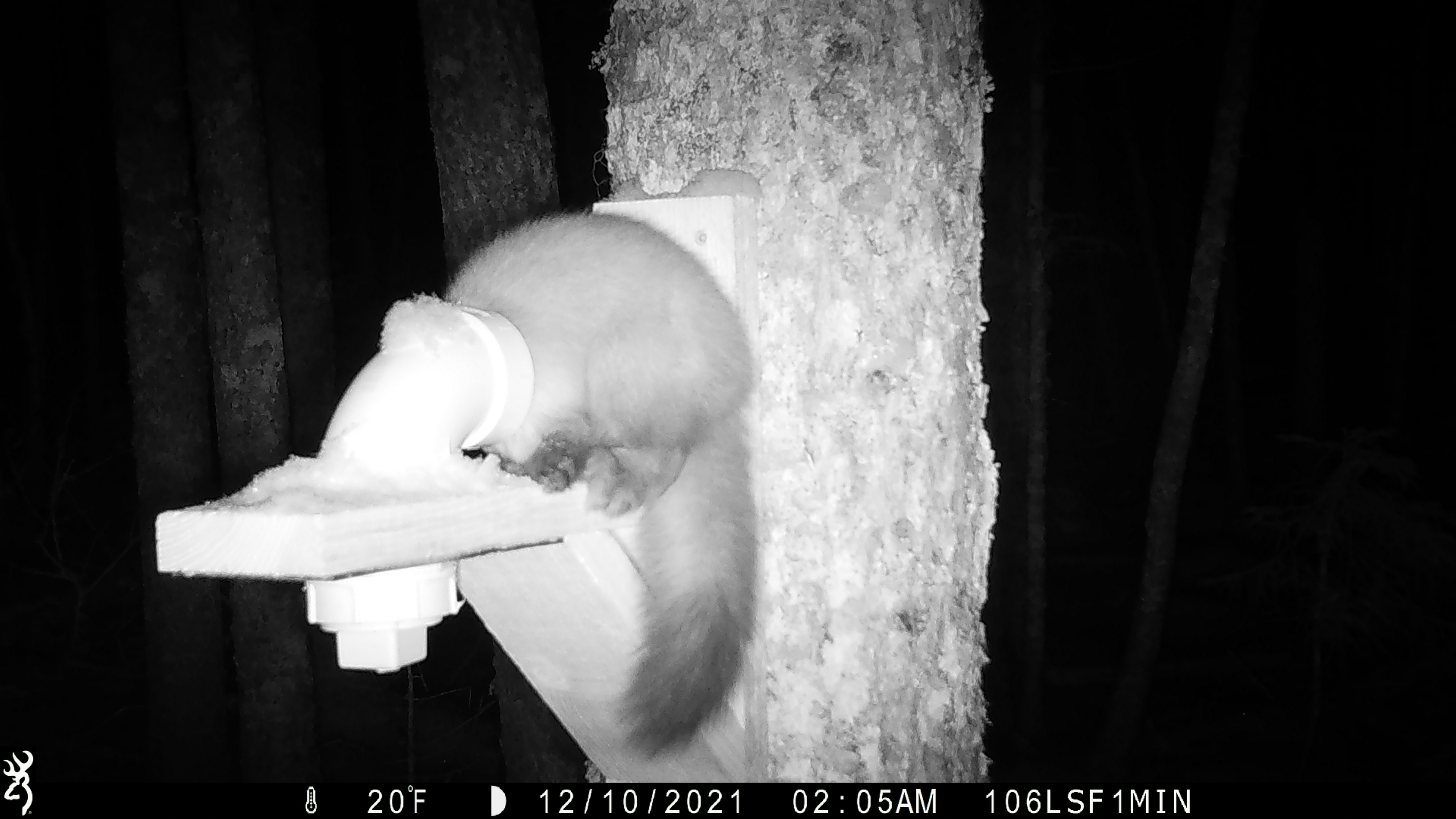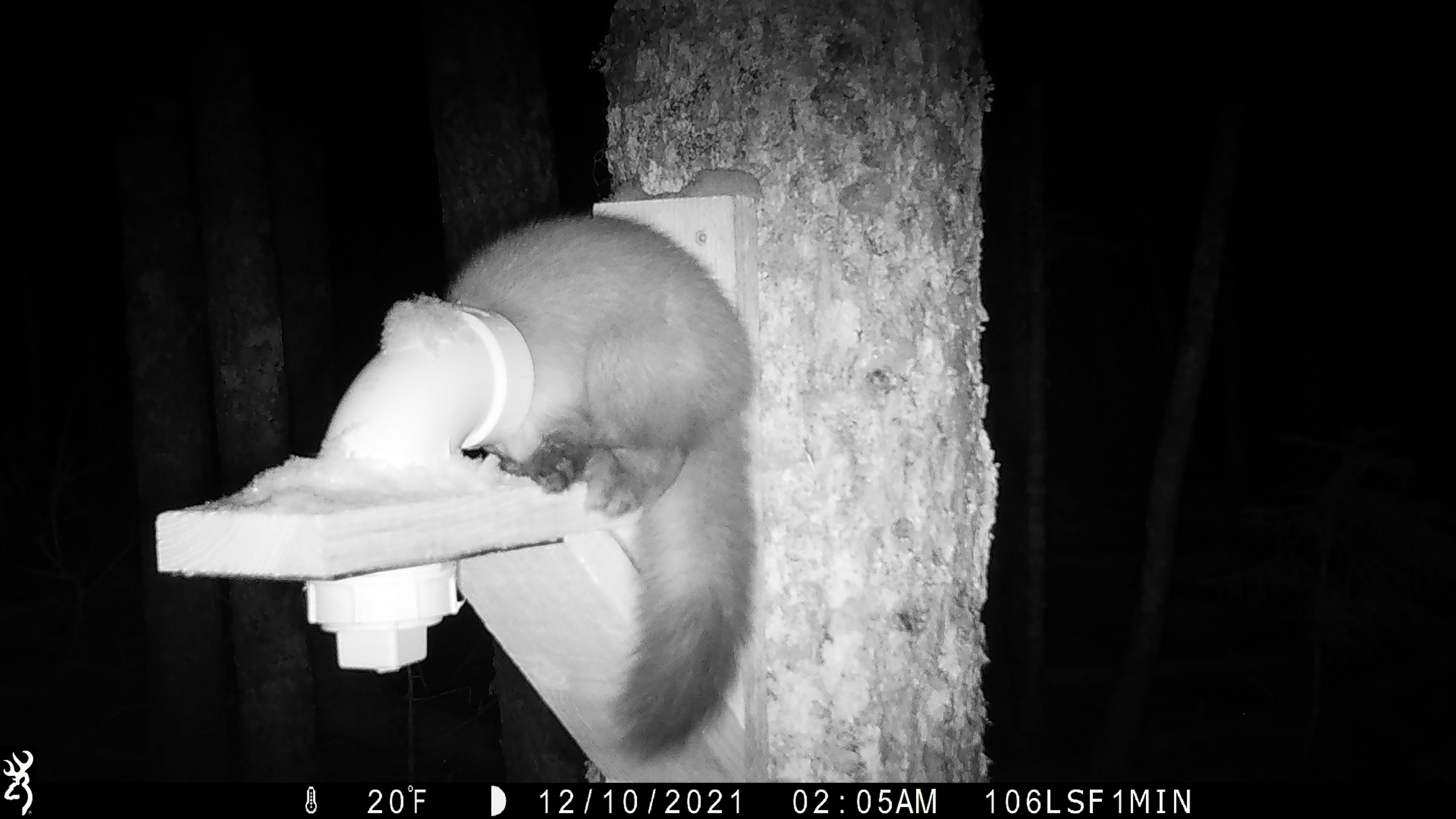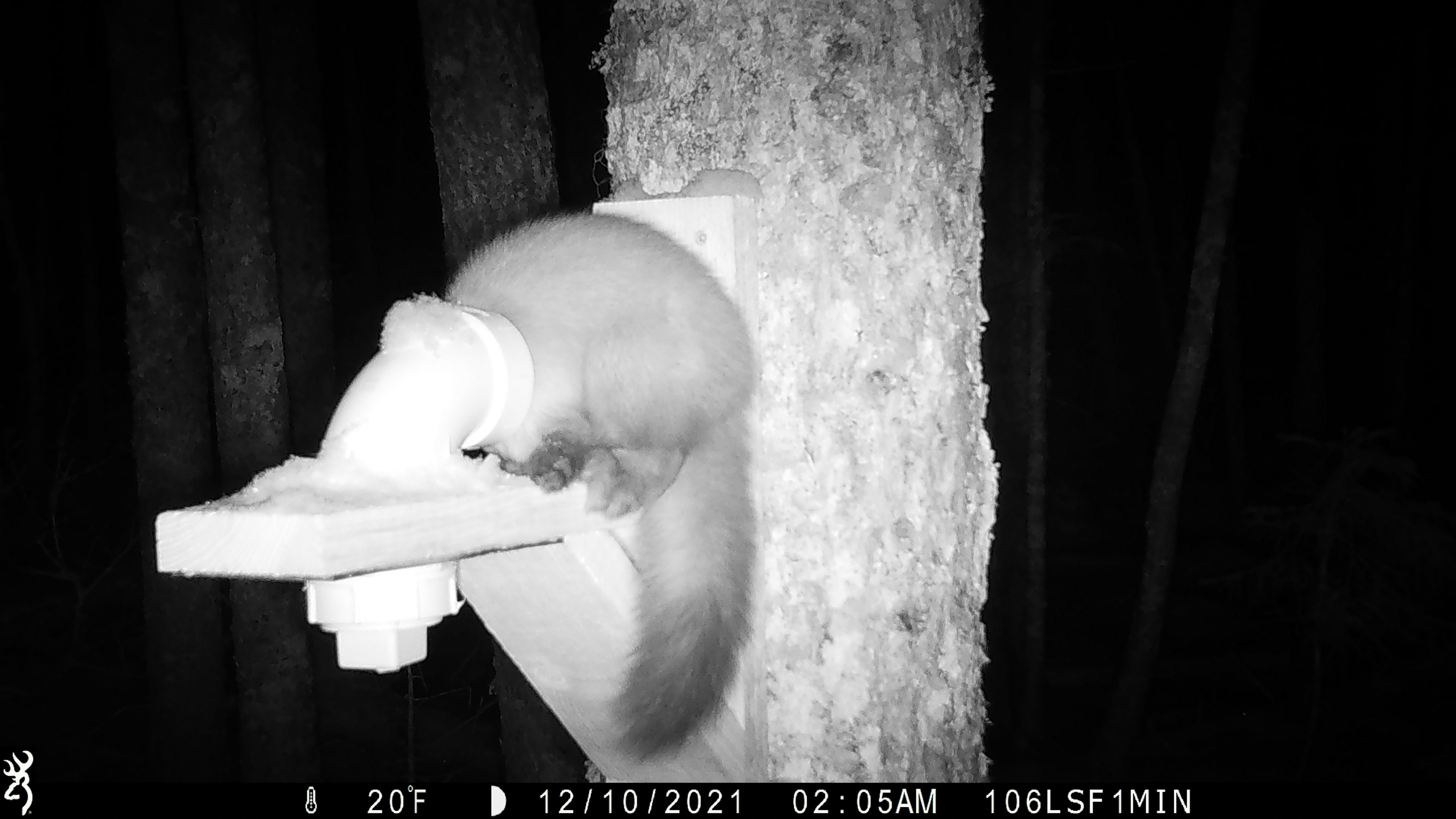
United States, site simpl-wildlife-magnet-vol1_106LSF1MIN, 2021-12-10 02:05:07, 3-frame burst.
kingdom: Animalia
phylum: Chordata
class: Mammalia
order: Carnivora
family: Mustelidae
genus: Martes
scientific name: Martes americana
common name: american marten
American marten (Martes americana).